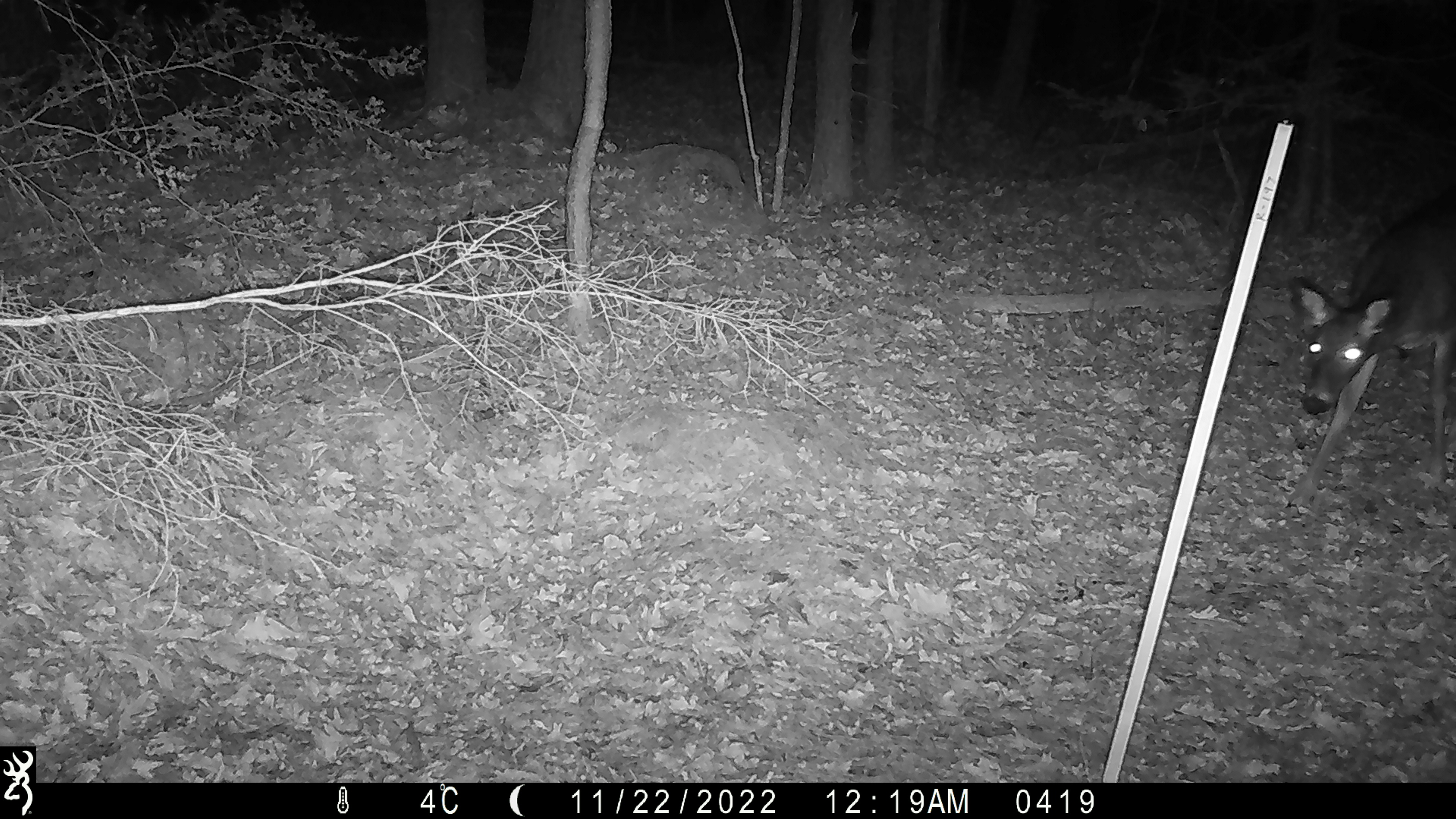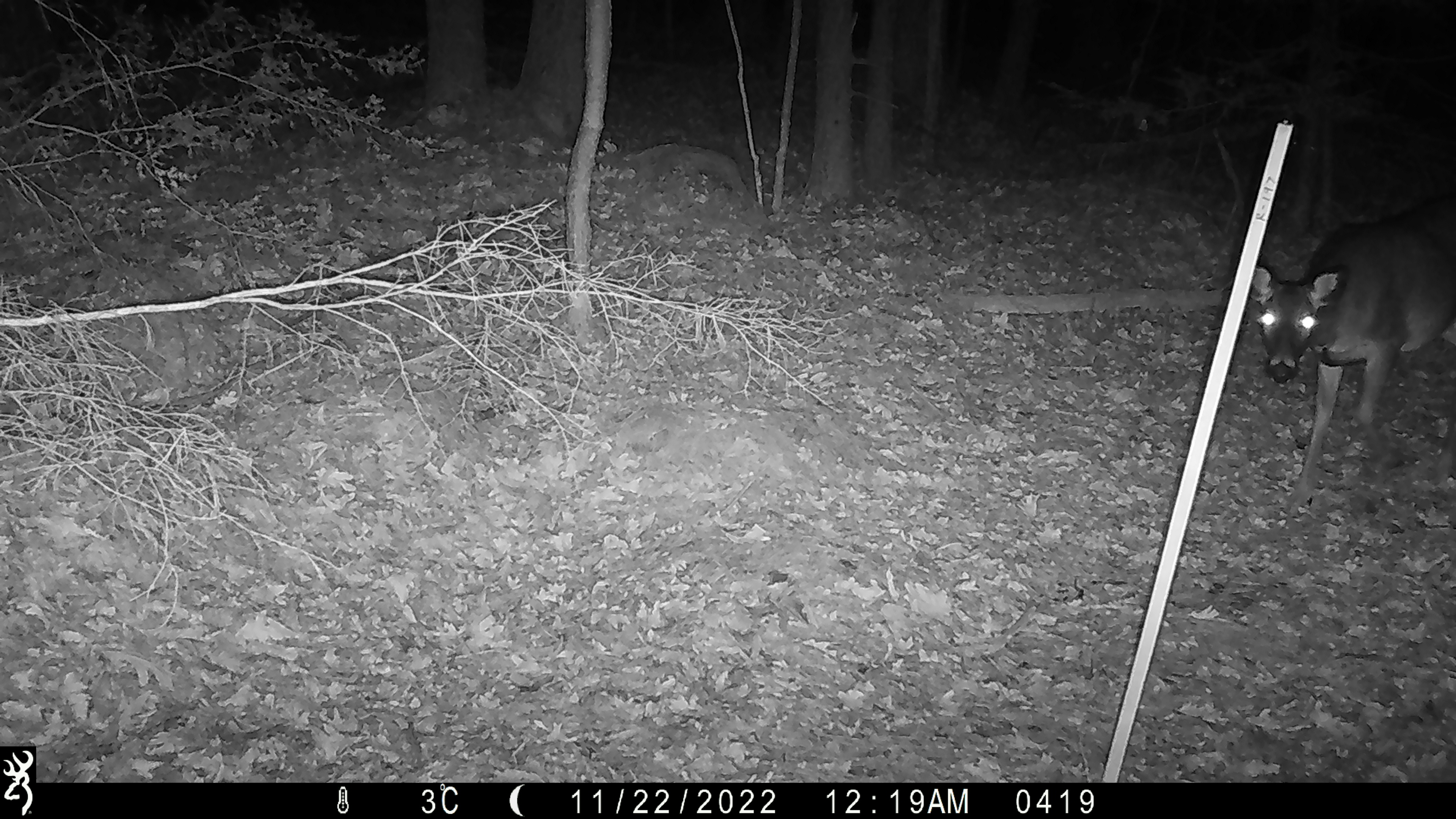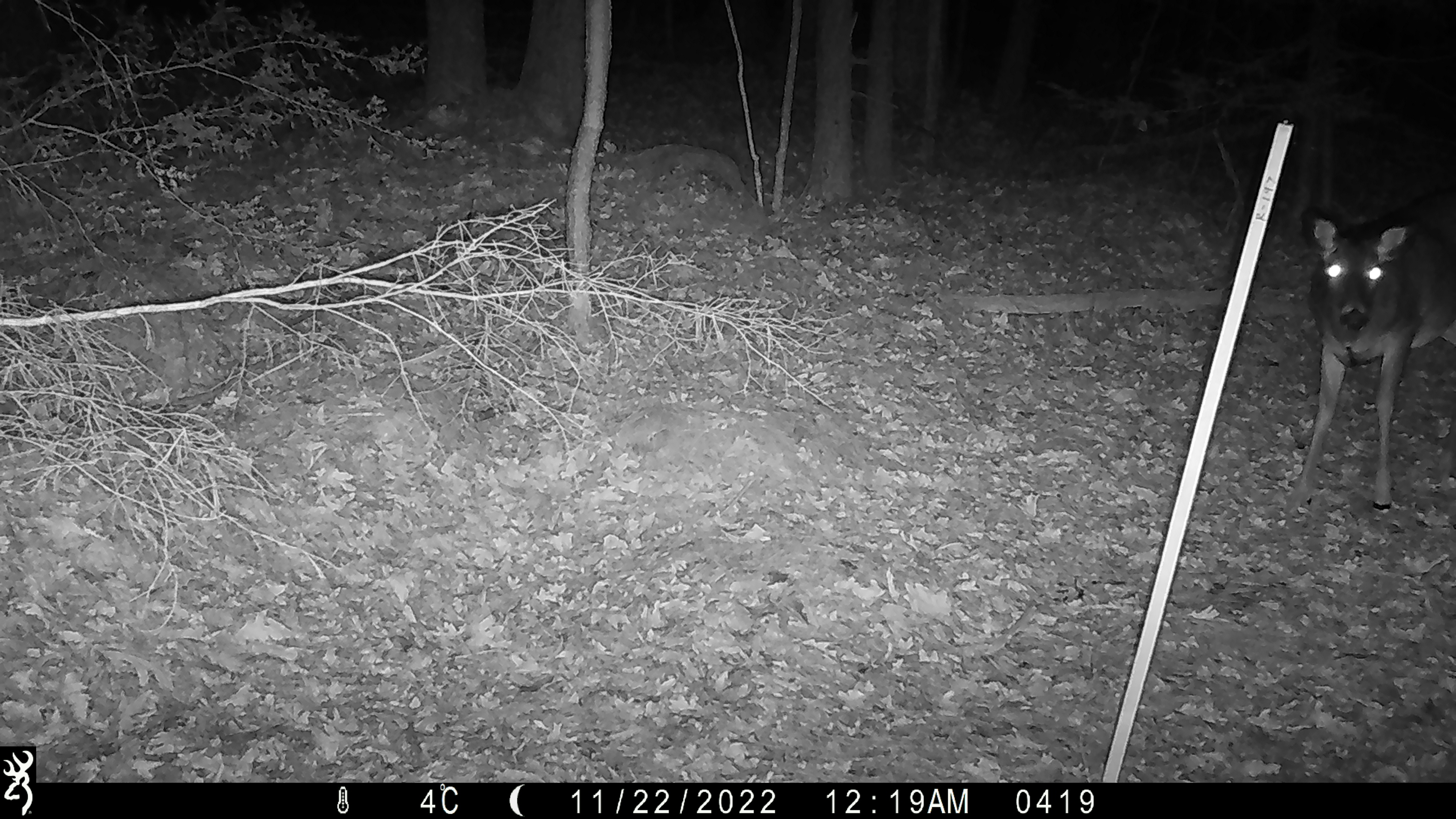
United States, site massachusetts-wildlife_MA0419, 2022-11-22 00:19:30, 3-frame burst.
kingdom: Animalia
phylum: Chordata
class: Mammalia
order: Artiodactyla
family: Cervidae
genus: Odocoileus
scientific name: Odocoileus virginianus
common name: white-tailed deer